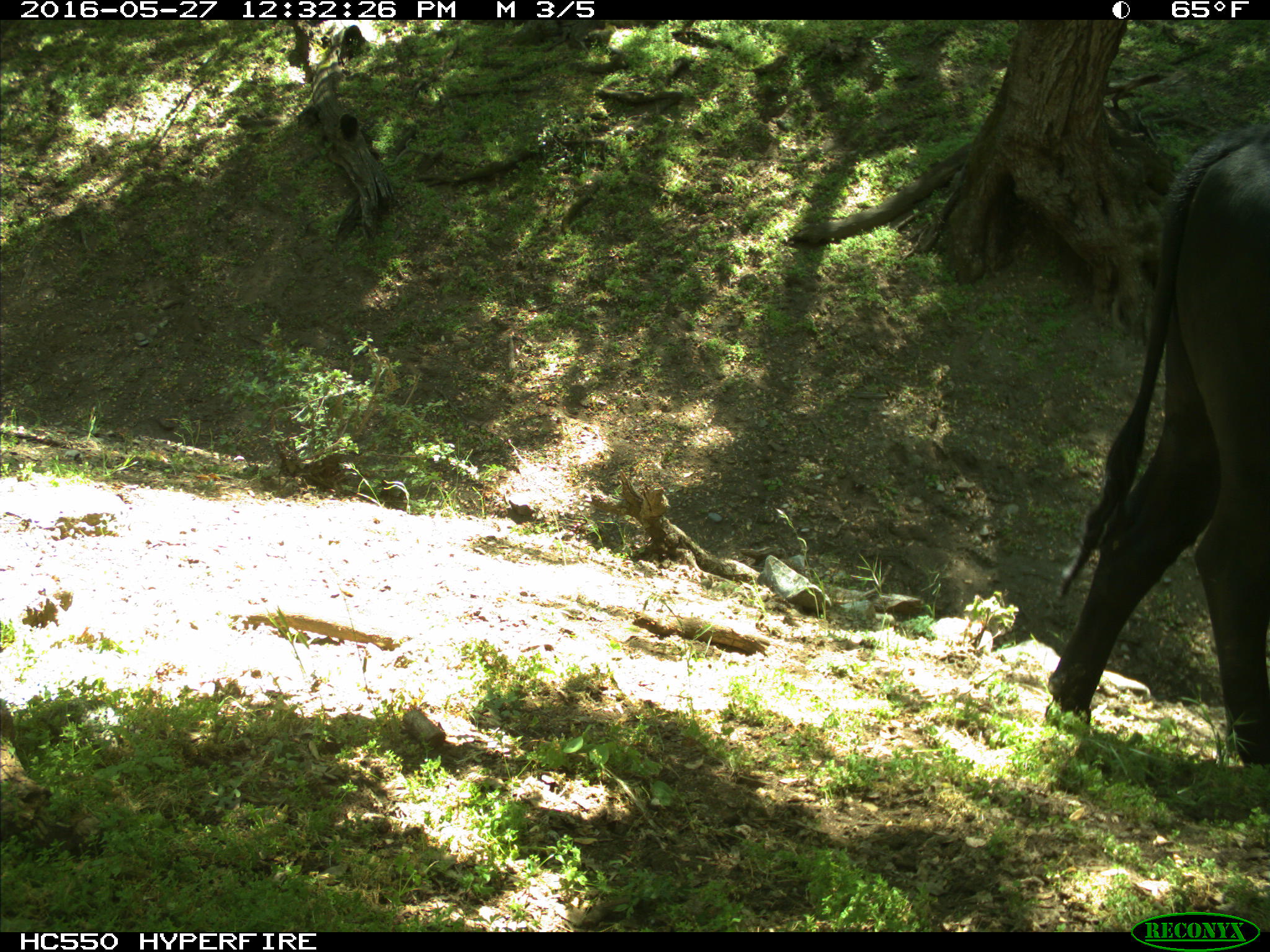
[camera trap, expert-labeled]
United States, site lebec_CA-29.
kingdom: Animalia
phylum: Chordata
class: Mammalia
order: Artiodactyla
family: Bovidae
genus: Bos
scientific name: Bos taurus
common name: domestic cow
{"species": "Bos taurus (domestic cow)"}